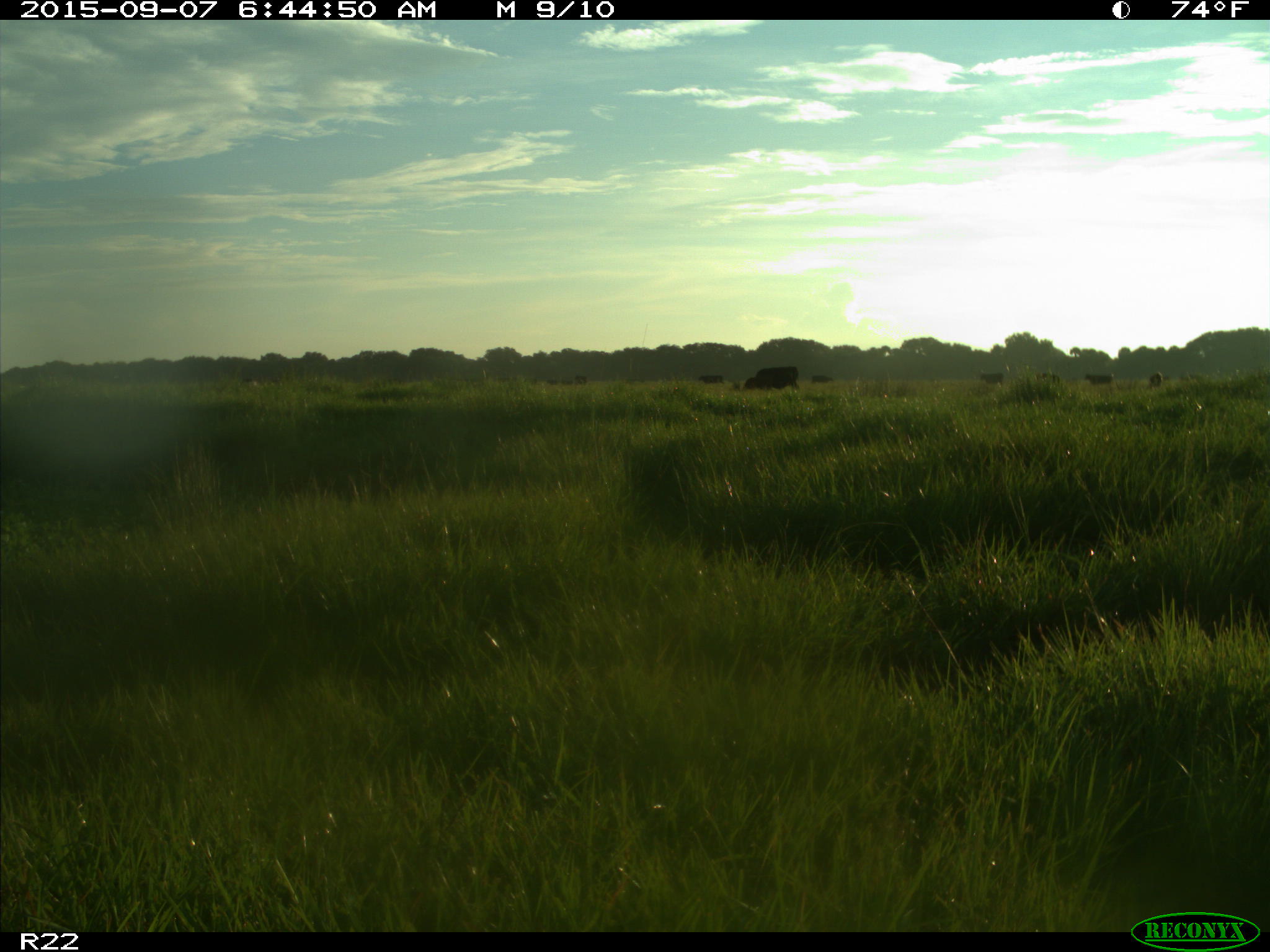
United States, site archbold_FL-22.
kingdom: Animalia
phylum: Chordata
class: Mammalia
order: Artiodactyla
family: Bovidae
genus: Bos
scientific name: Bos taurus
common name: domestic cow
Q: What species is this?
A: Bos taurus (domestic cow).